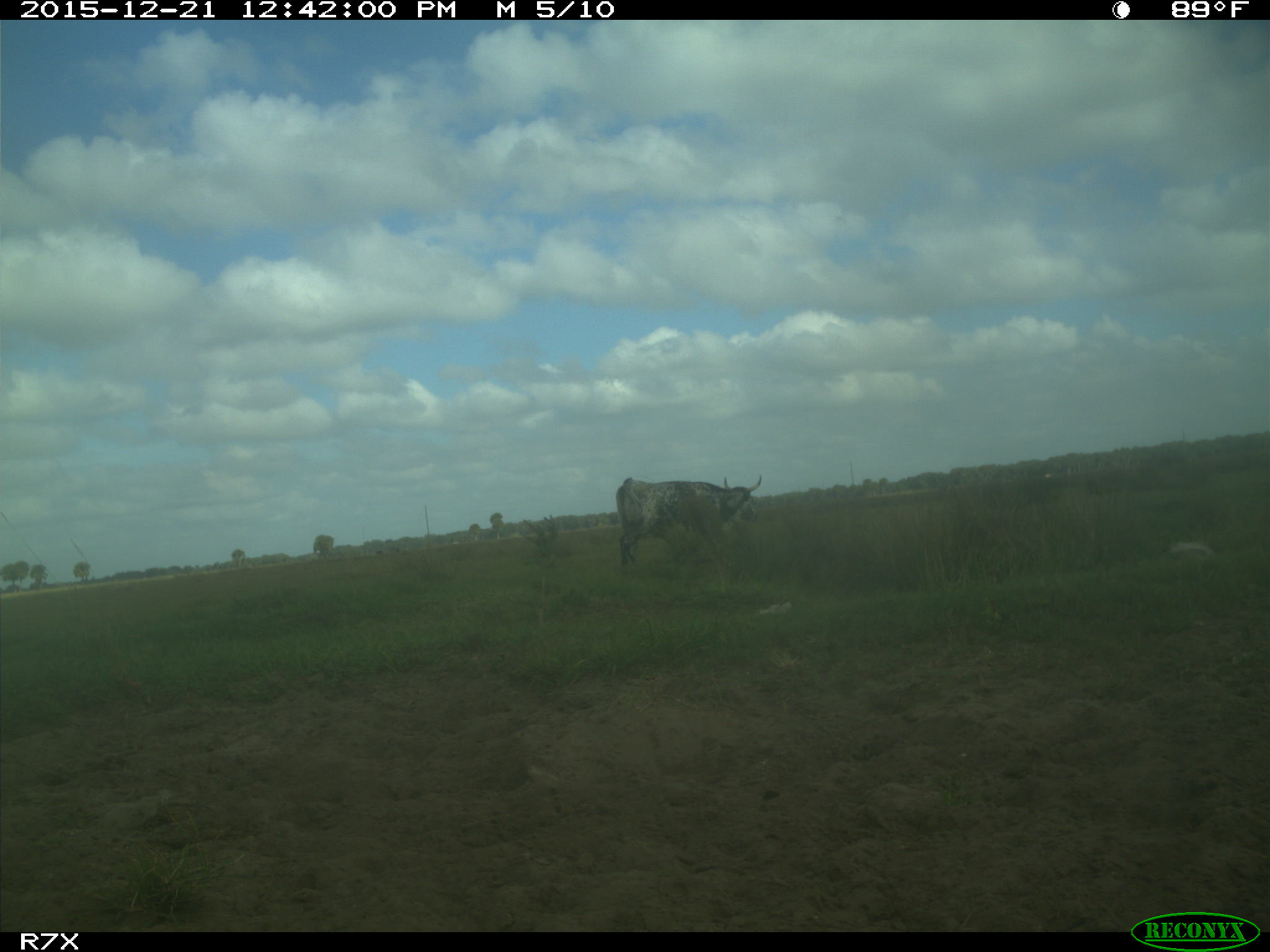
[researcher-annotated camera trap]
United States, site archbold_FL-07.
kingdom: Animalia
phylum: Chordata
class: Mammalia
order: Artiodactyla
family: Bovidae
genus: Bos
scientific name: Bos taurus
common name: domestic cow